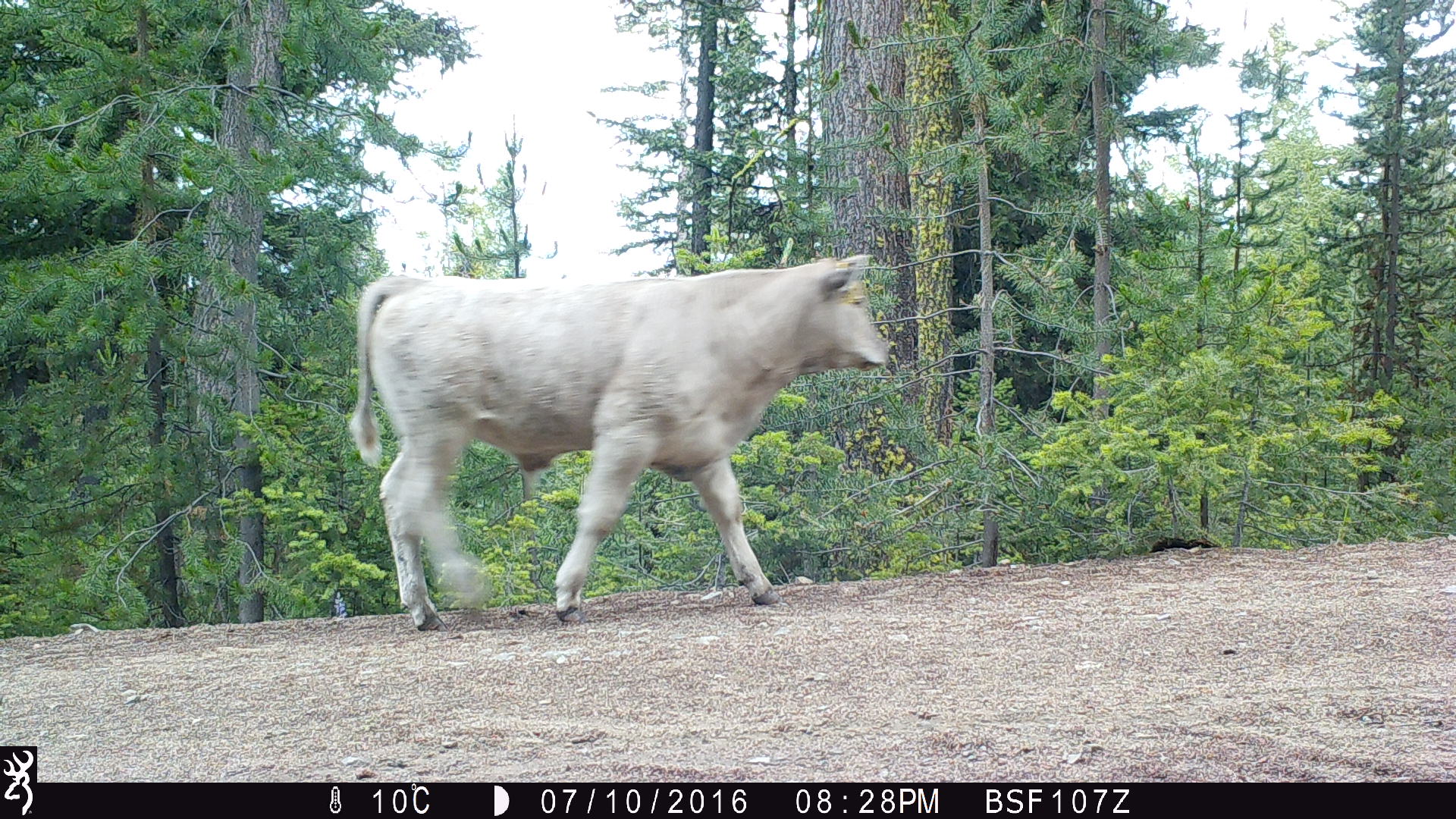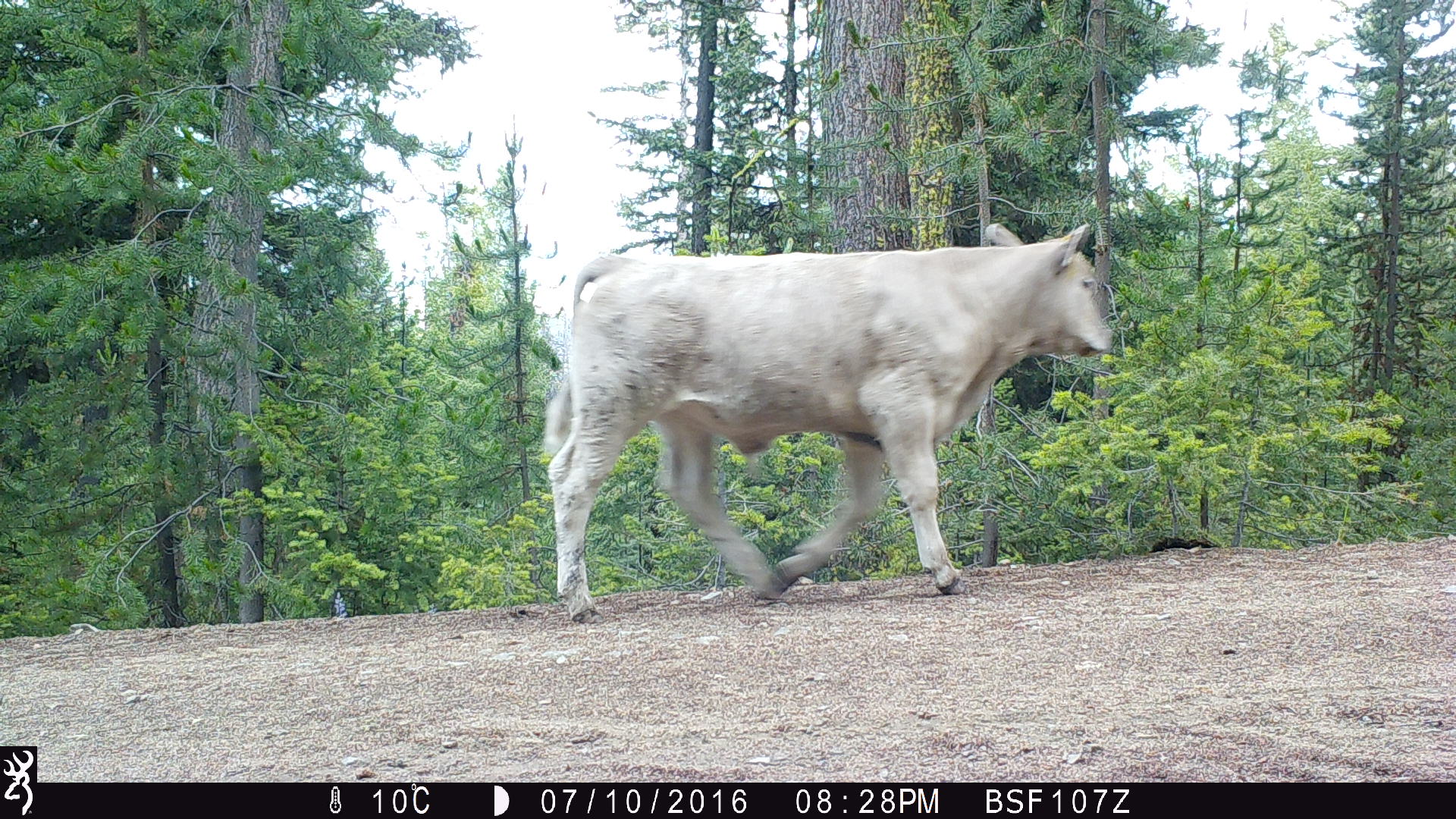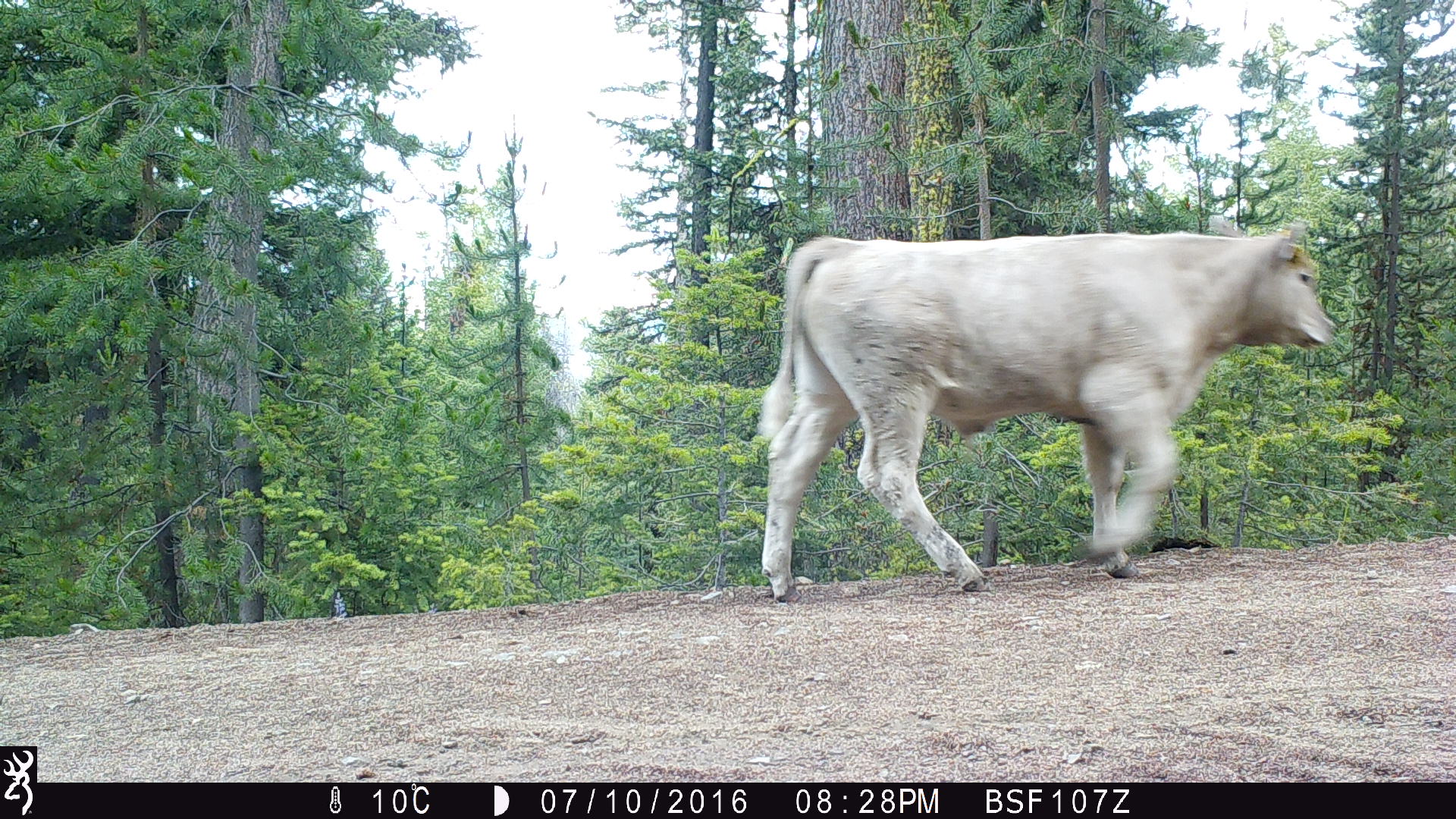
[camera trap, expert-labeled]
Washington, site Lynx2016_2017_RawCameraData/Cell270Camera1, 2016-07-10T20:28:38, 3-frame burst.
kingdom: Animalia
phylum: Chordata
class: Mammalia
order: Artiodactyla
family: Bovidae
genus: Bos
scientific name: Bos taurus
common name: domestic cattle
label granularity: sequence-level